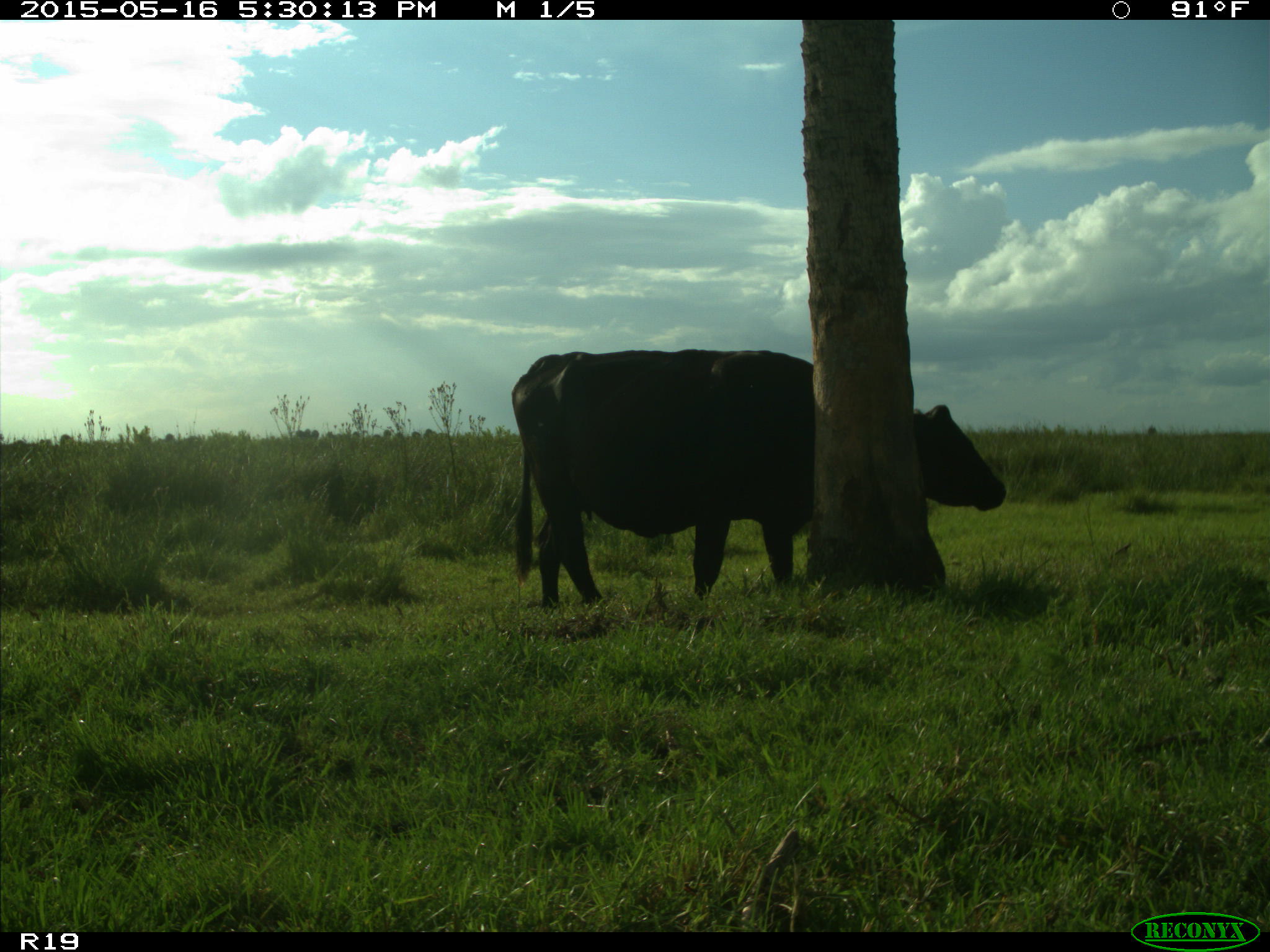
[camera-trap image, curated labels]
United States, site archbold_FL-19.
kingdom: Animalia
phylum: Chordata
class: Mammalia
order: Artiodactyla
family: Bovidae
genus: Bos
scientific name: Bos taurus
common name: domestic cow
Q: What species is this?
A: Bos taurus (domestic cow).